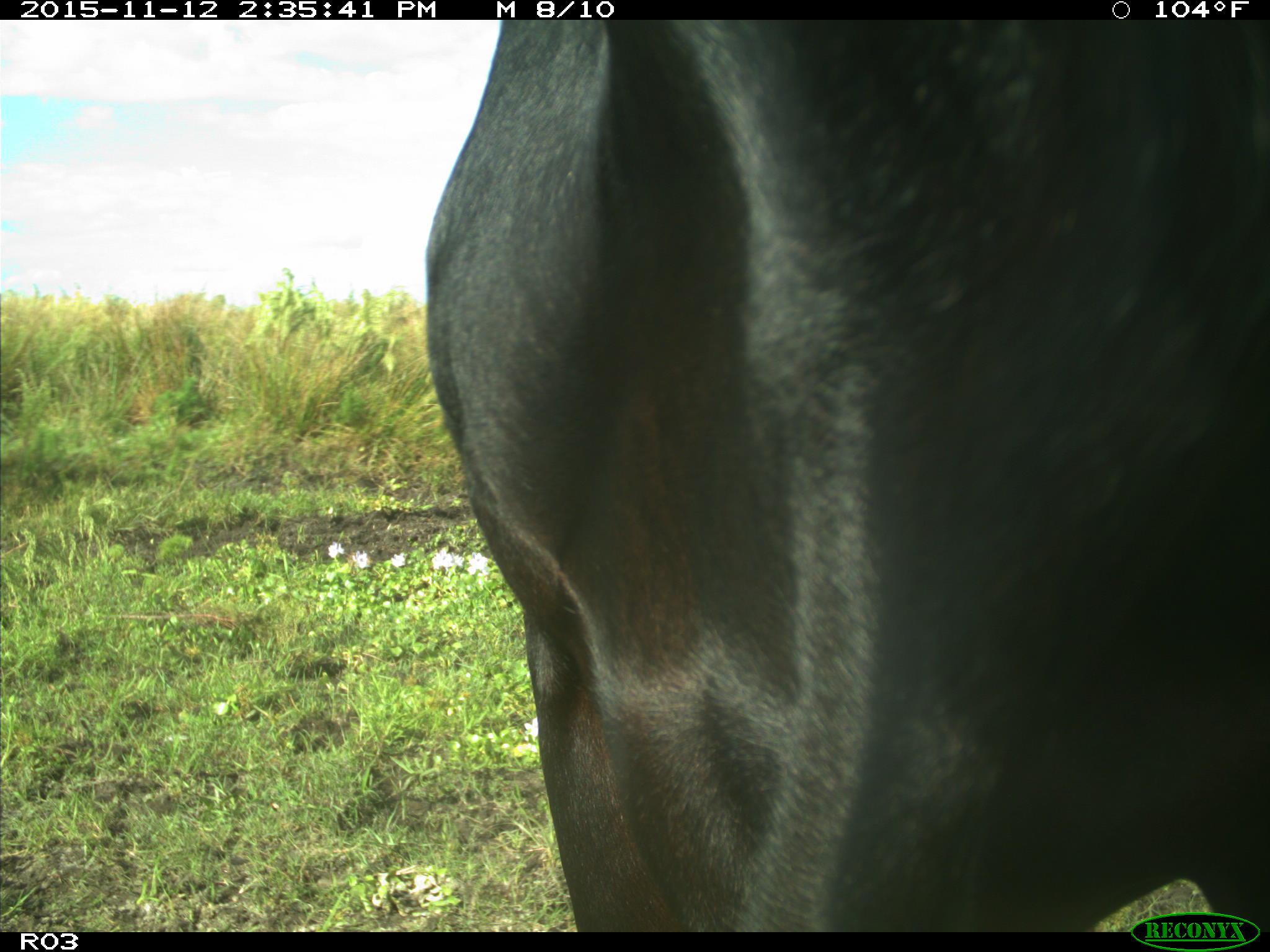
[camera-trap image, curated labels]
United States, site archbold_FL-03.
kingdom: Animalia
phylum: Chordata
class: Mammalia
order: Artiodactyla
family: Bovidae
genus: Bos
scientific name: Bos taurus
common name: domestic cow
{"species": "Bos taurus (domestic cow)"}